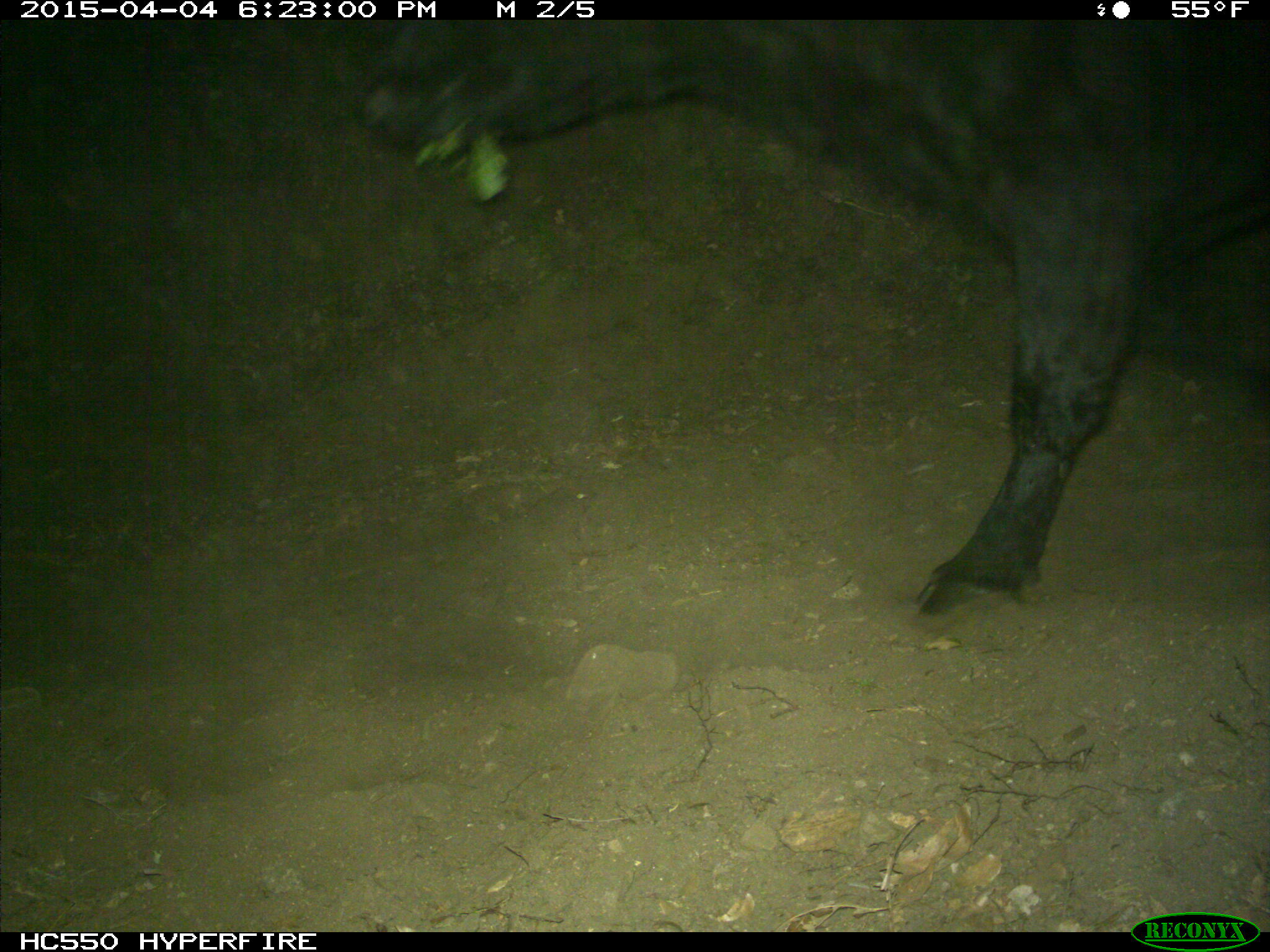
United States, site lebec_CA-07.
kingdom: Animalia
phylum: Chordata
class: Mammalia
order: Artiodactyla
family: Bovidae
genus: Bos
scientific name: Bos taurus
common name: domestic cow